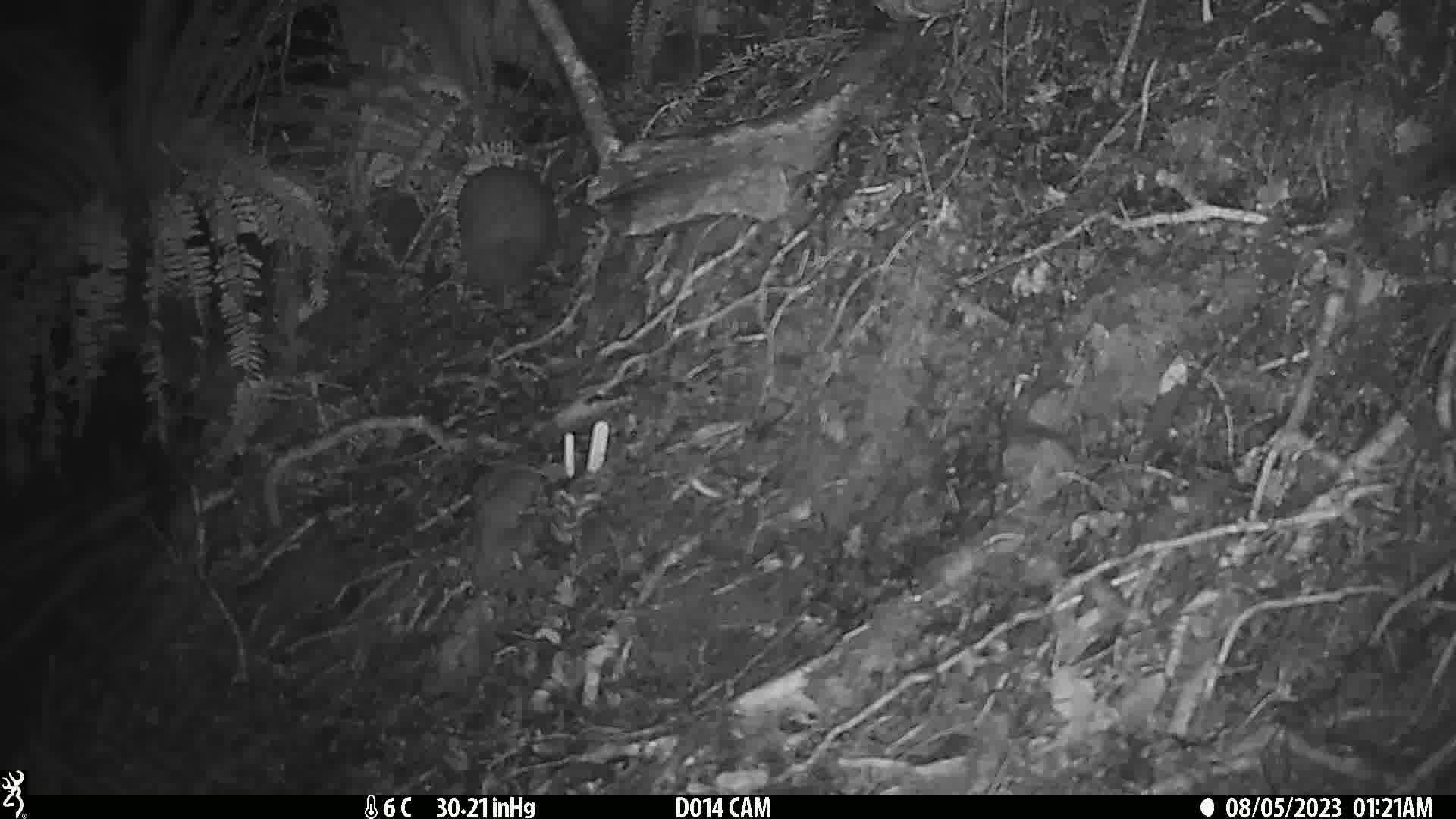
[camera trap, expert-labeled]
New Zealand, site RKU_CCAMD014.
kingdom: Animalia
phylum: Chordata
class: Aves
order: Apterygiformes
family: Apterygidae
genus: Apteryx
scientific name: Apteryx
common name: kiwi